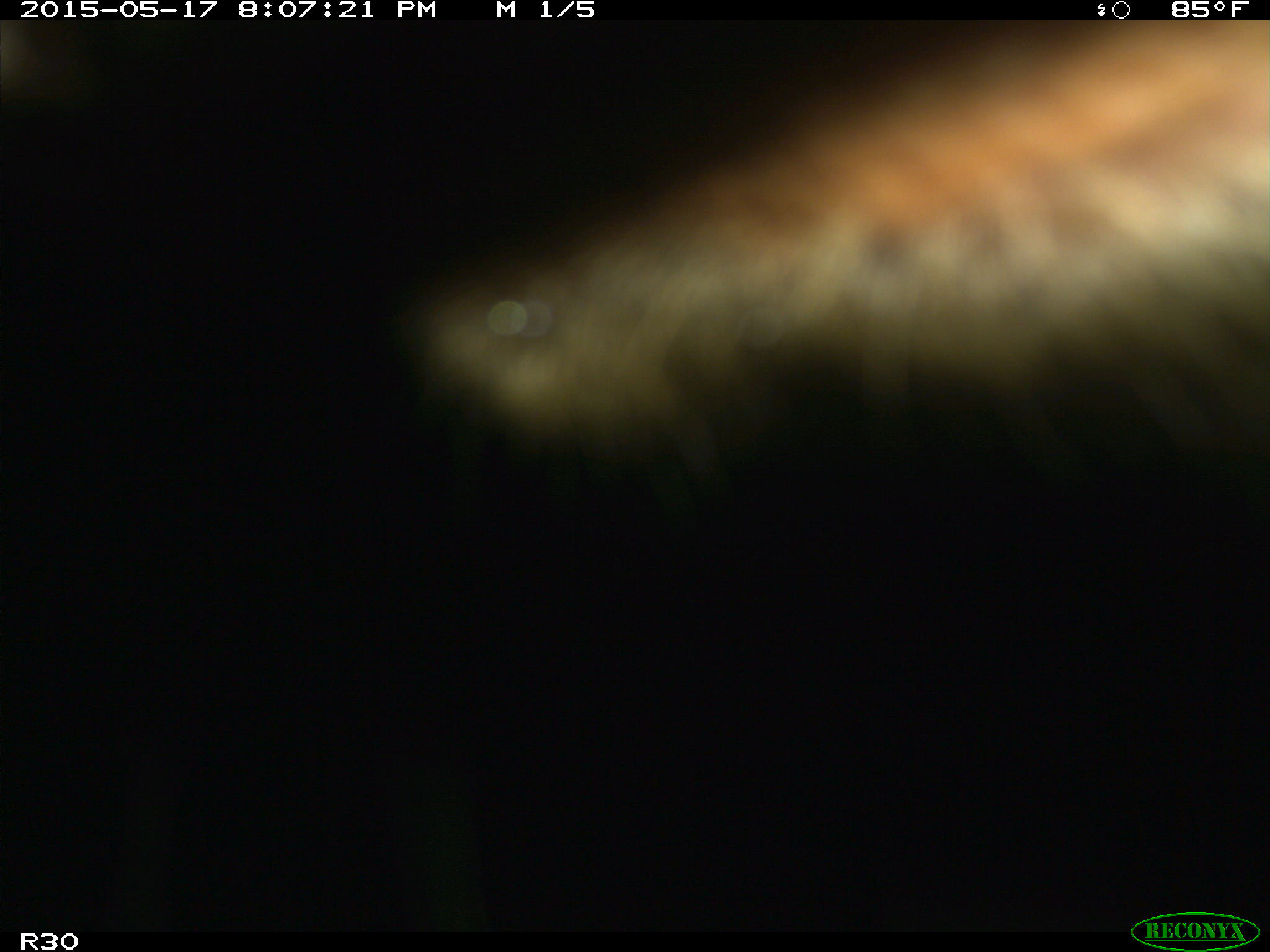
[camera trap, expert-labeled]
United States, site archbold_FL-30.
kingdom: Animalia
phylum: Chordata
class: Mammalia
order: Artiodactyla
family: Bovidae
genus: Bos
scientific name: Bos taurus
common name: domestic cow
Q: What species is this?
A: Bos taurus (domestic cow).